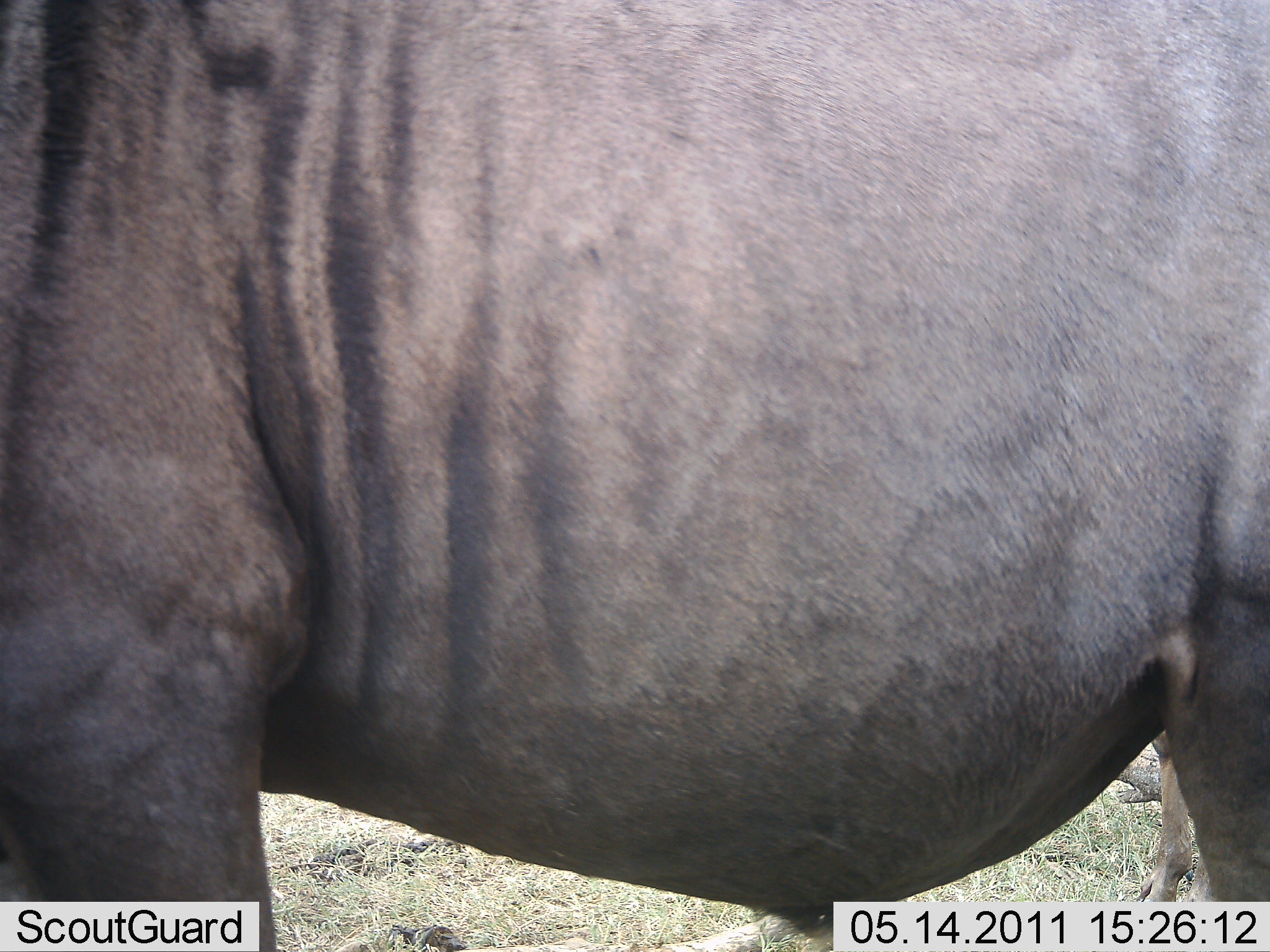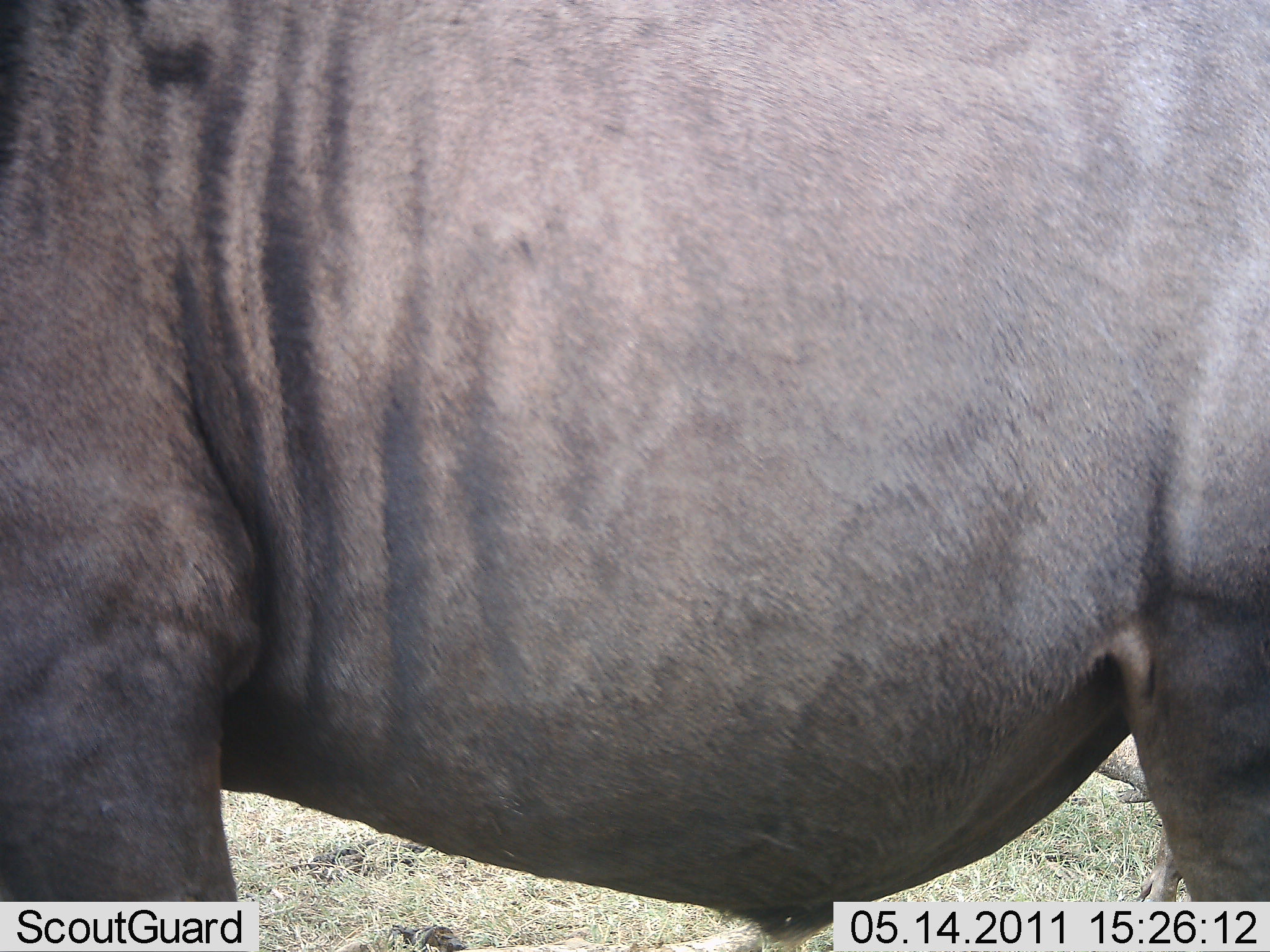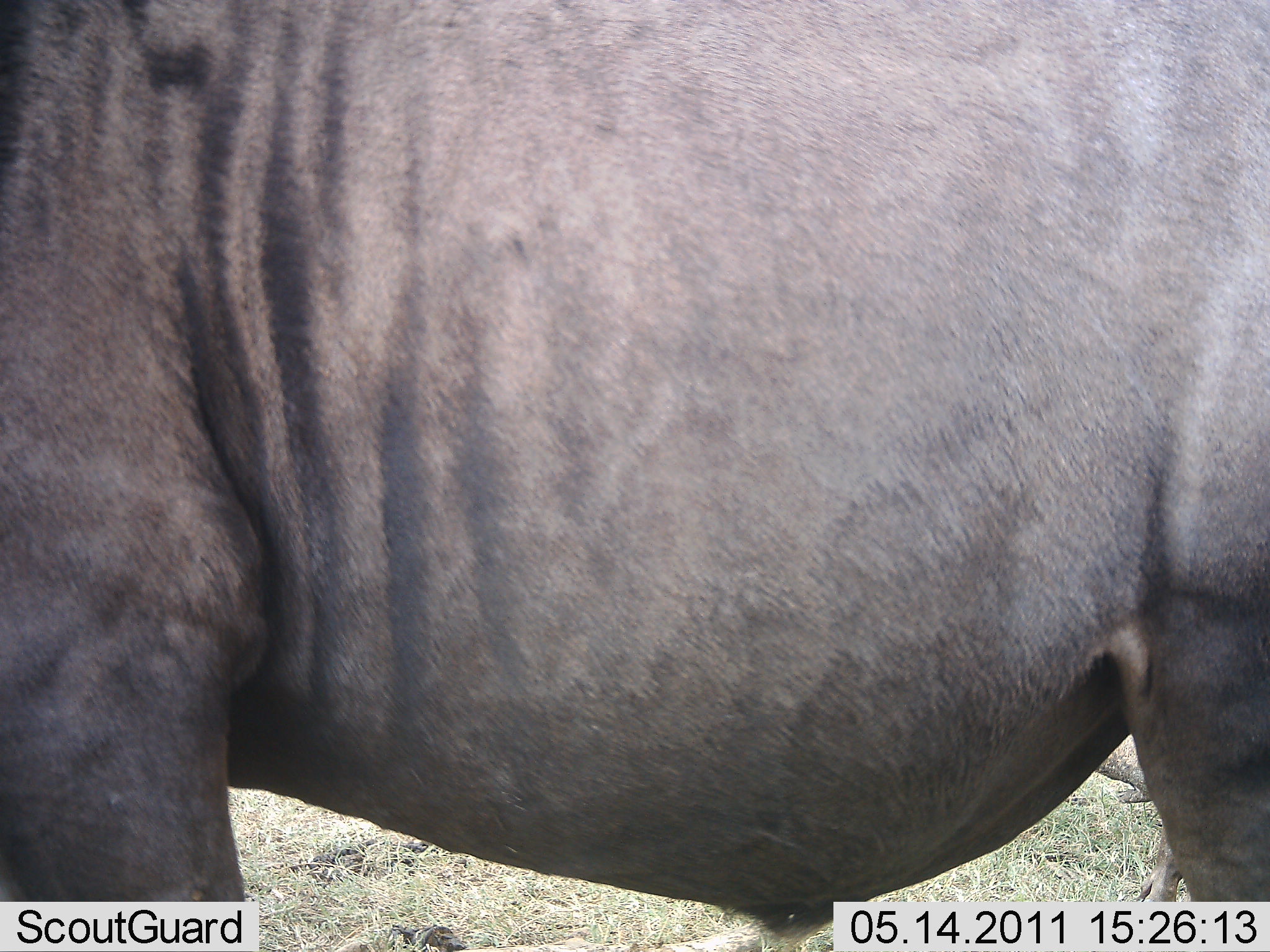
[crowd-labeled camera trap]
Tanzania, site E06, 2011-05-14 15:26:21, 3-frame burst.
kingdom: Animalia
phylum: Chordata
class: Mammalia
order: Artiodactyla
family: Bovidae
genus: Connochaetes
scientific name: Connochaetes taurinus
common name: blue wildebeest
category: wildebeest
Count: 1.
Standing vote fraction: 100%.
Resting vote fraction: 0%.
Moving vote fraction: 0%.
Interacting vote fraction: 0%.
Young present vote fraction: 0%.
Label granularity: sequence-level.